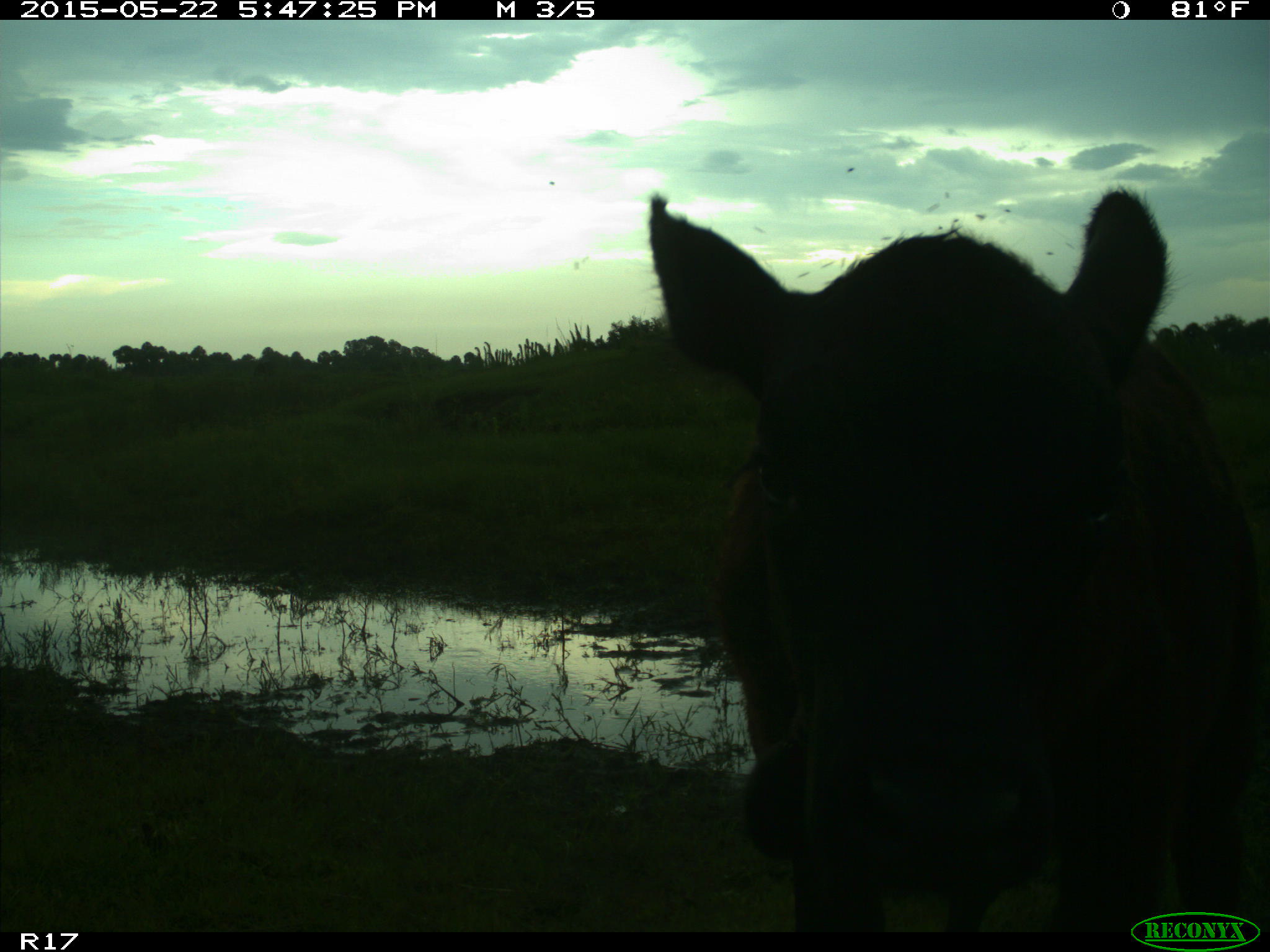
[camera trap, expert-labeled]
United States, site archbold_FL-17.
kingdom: Animalia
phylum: Chordata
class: Mammalia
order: Artiodactyla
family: Bovidae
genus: Bos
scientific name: Bos taurus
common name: domestic cow